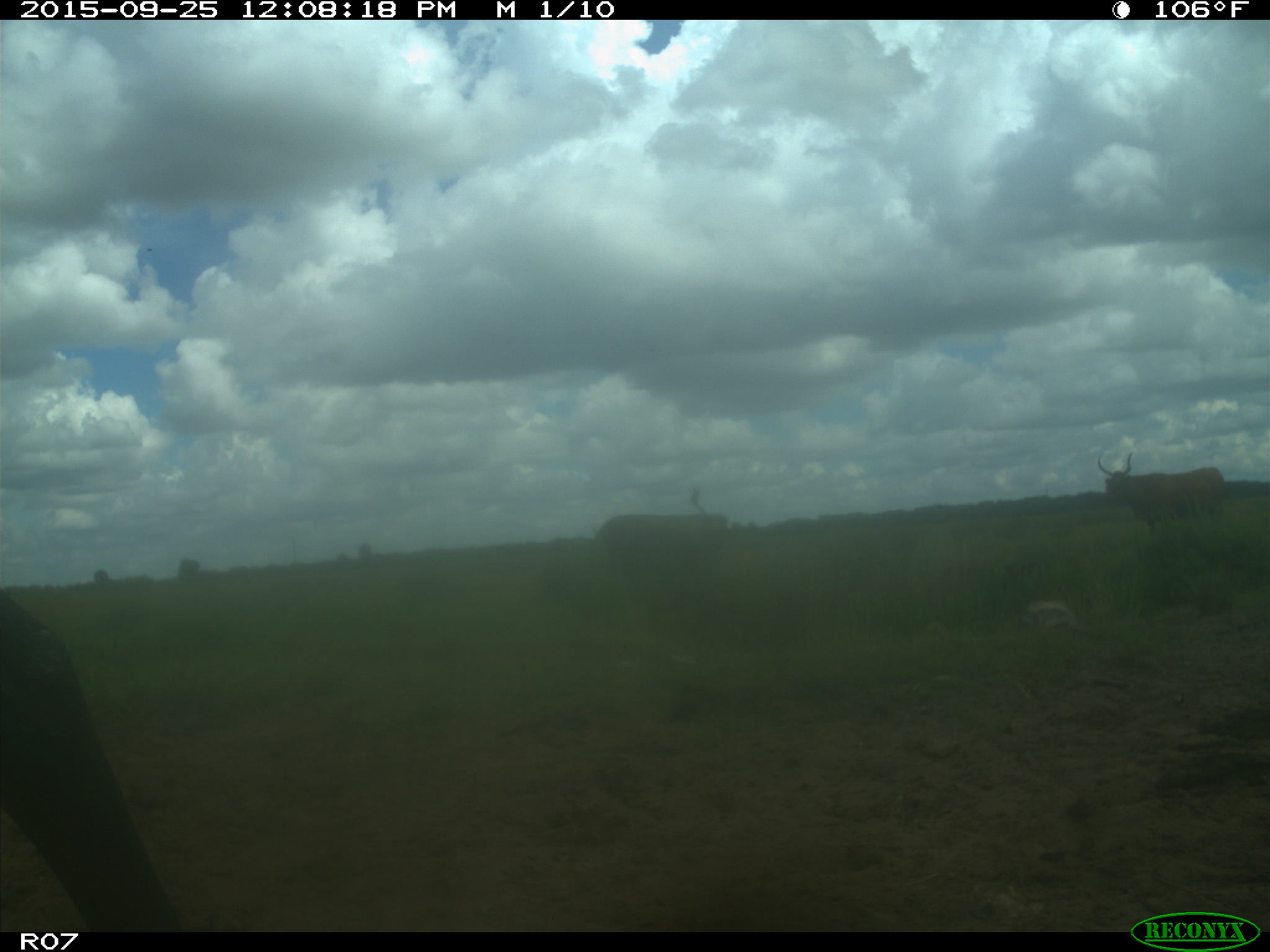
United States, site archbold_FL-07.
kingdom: Animalia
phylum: Chordata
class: Mammalia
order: Artiodactyla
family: Bovidae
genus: Bos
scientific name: Bos taurus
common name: domestic cow